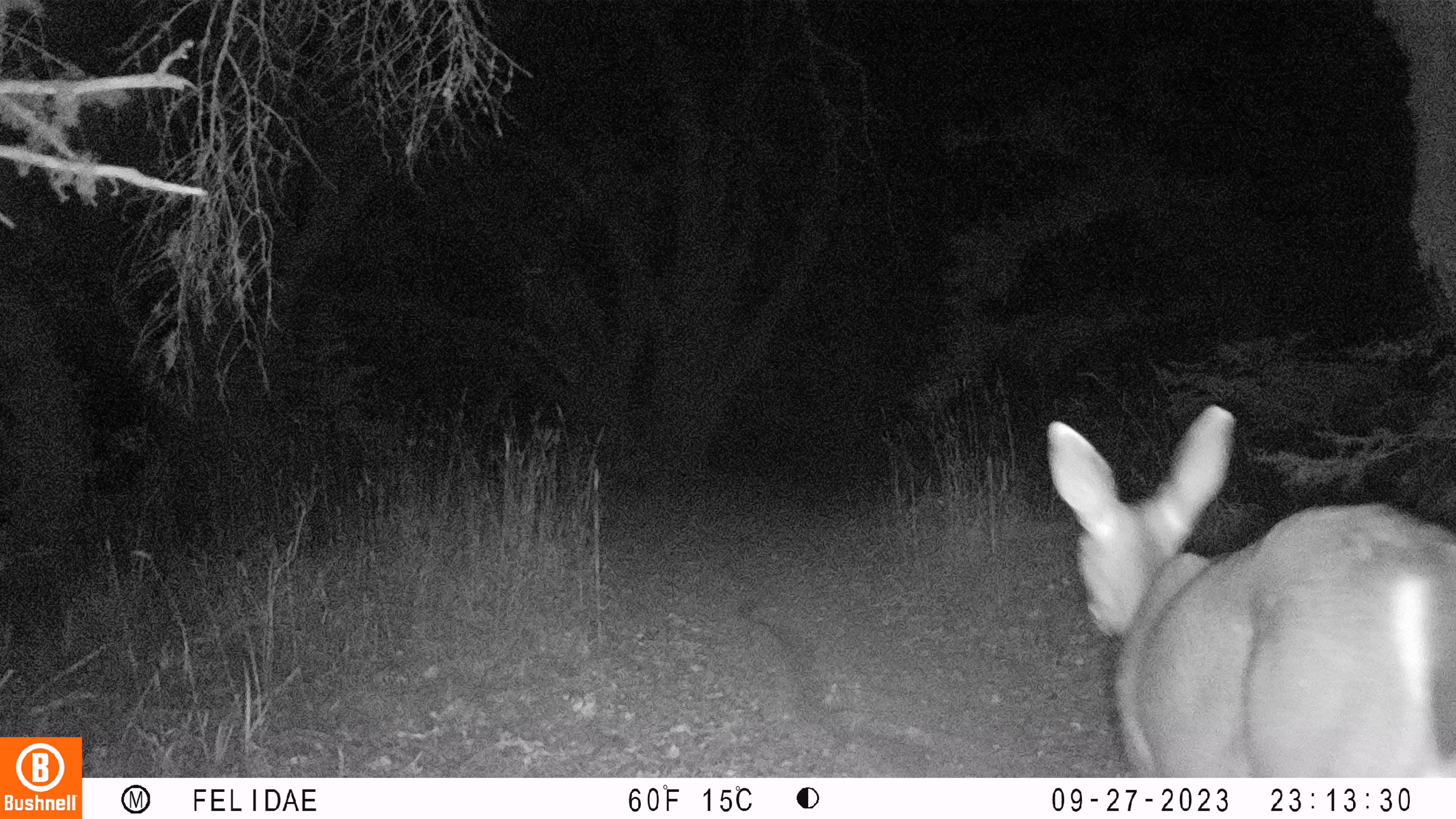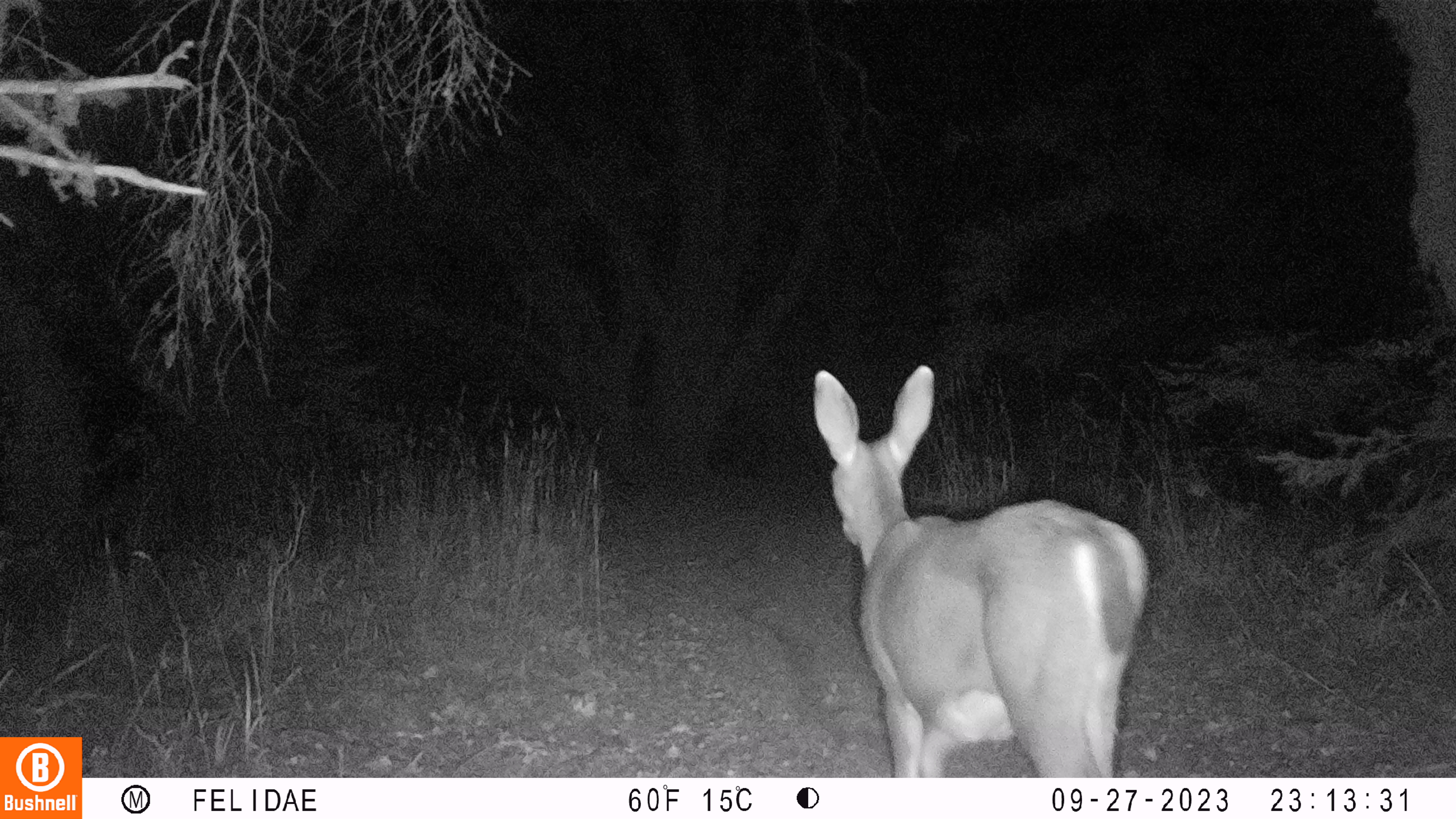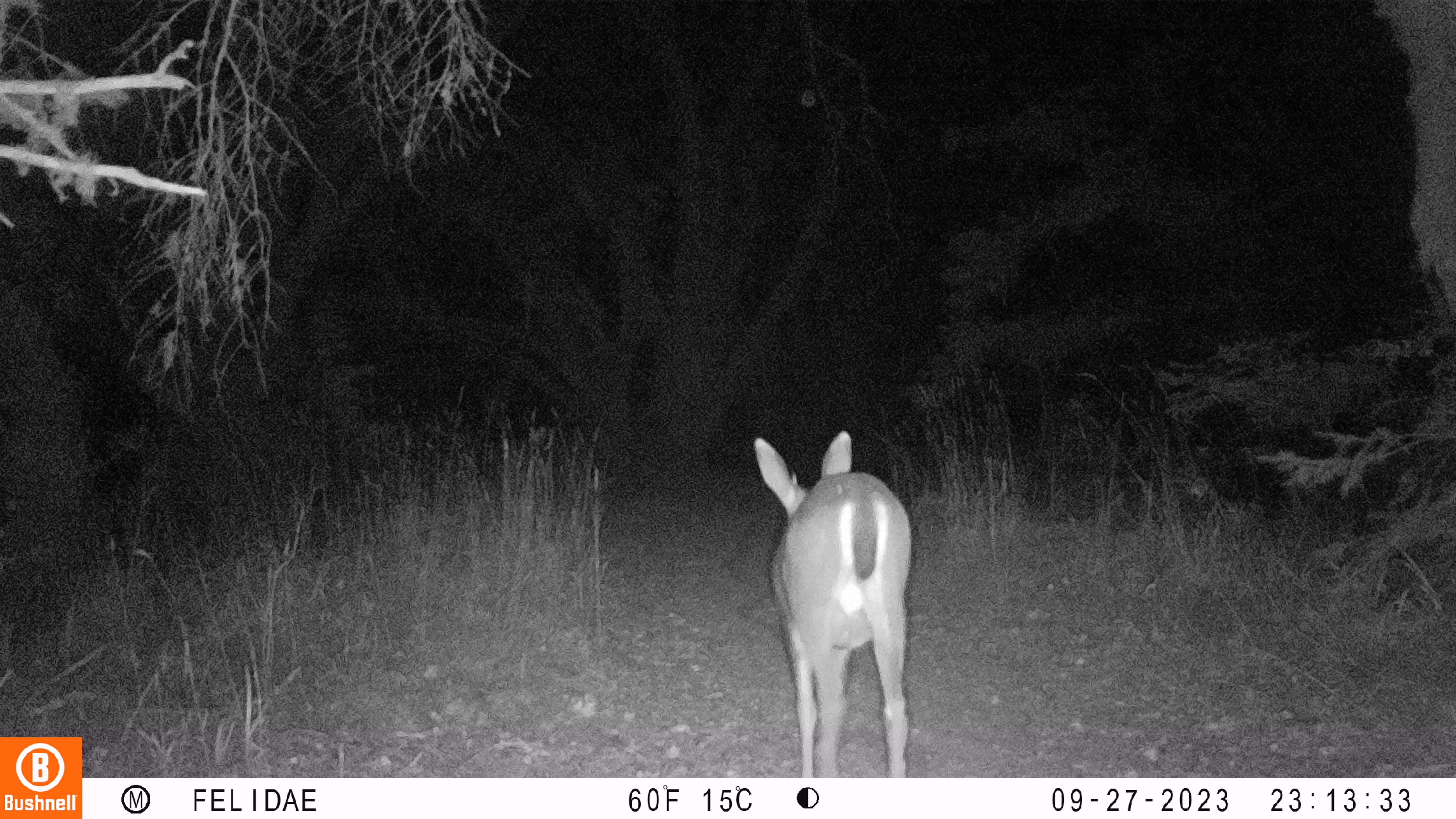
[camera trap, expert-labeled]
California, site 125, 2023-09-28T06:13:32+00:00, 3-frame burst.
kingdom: Animalia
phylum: Chordata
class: Mammalia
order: Artiodactyla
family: Cervidae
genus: Odocoileus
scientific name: Odocoileus hemionus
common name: mule deer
Mule deer (Odocoileus hemionus).